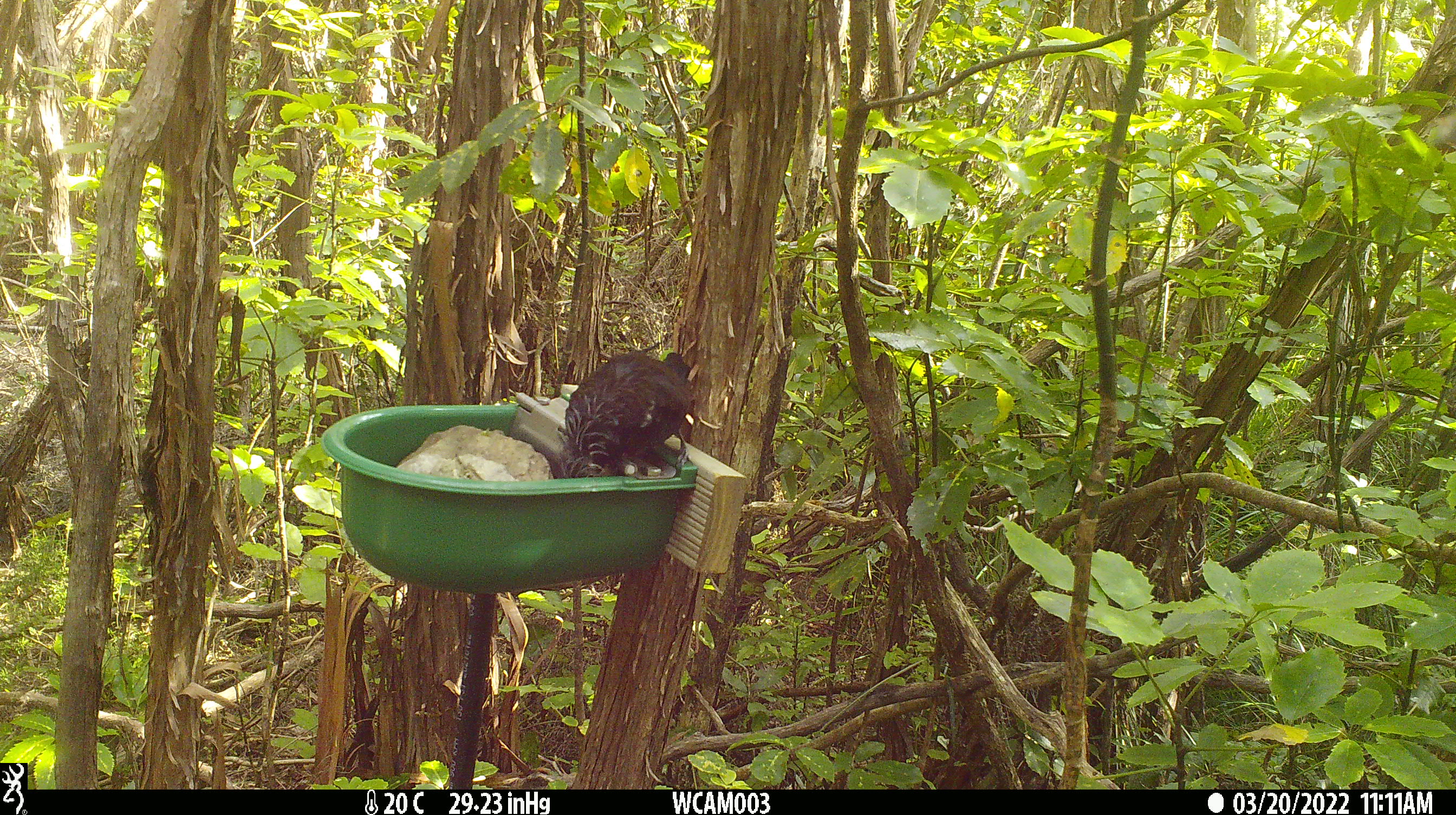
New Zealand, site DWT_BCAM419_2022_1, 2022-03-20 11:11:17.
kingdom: Animalia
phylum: Chordata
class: Aves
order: Passeriformes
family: Meliphagidae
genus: Prosthemadera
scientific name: Prosthemadera novaeseelandiae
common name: tui